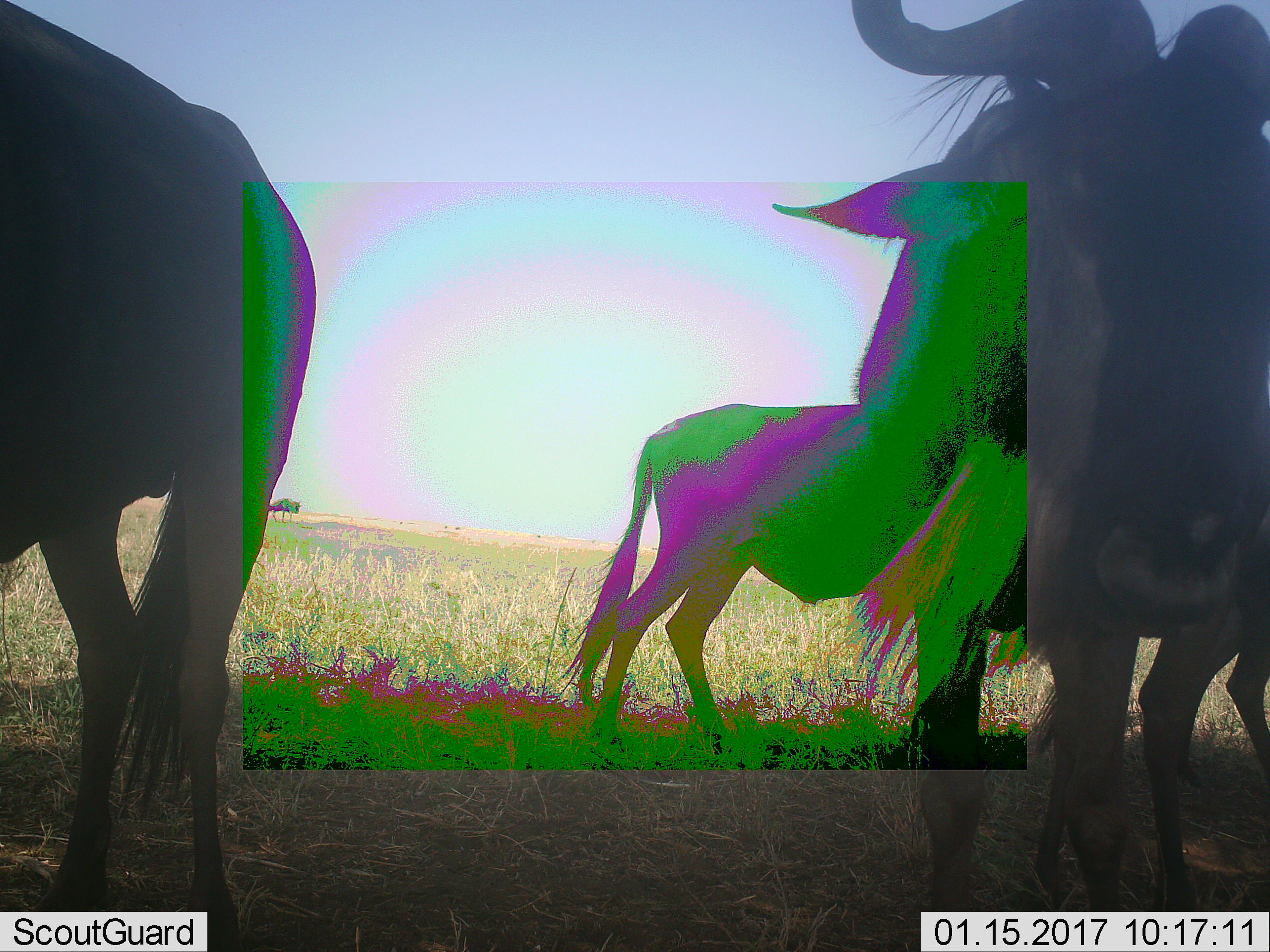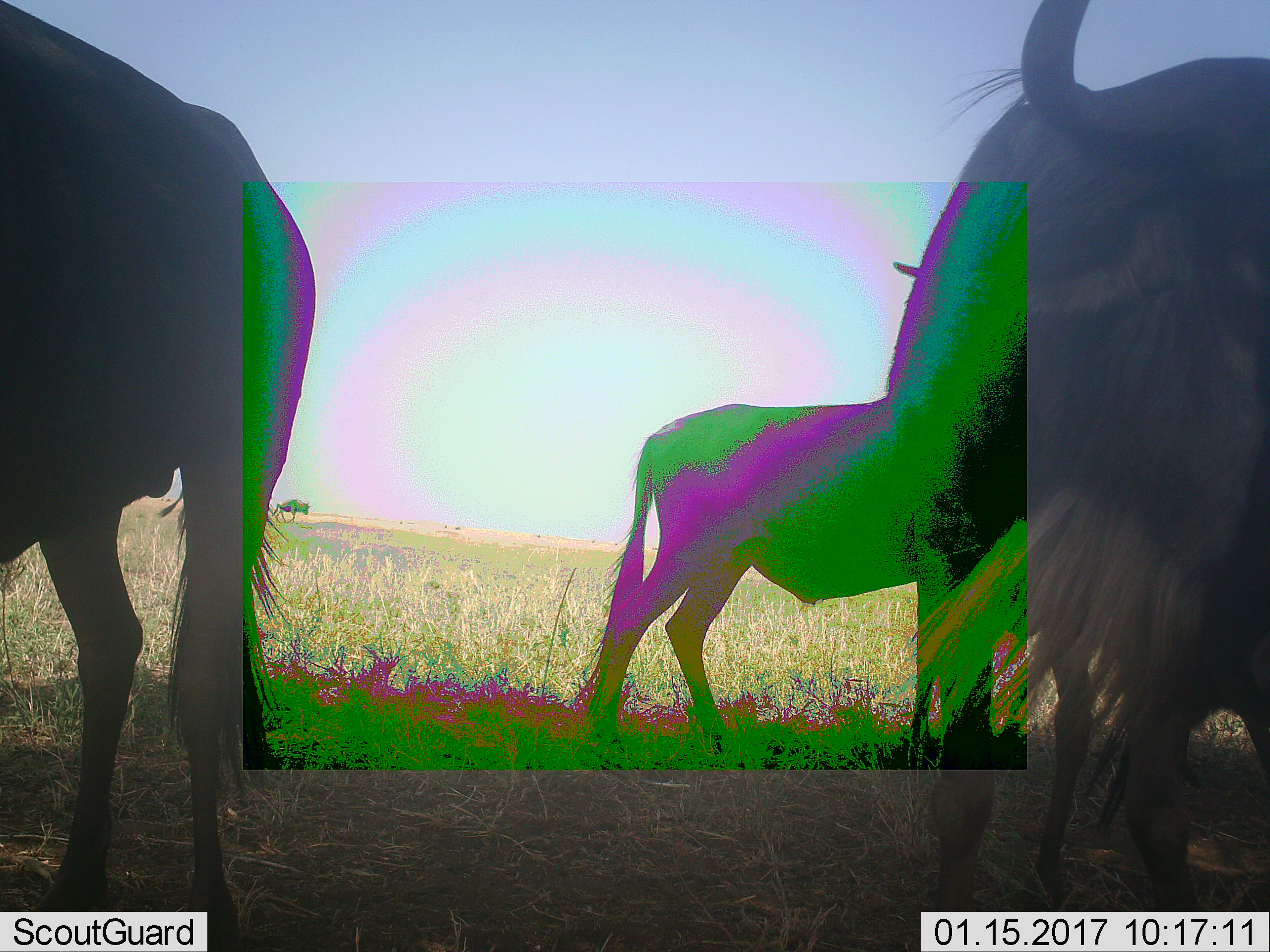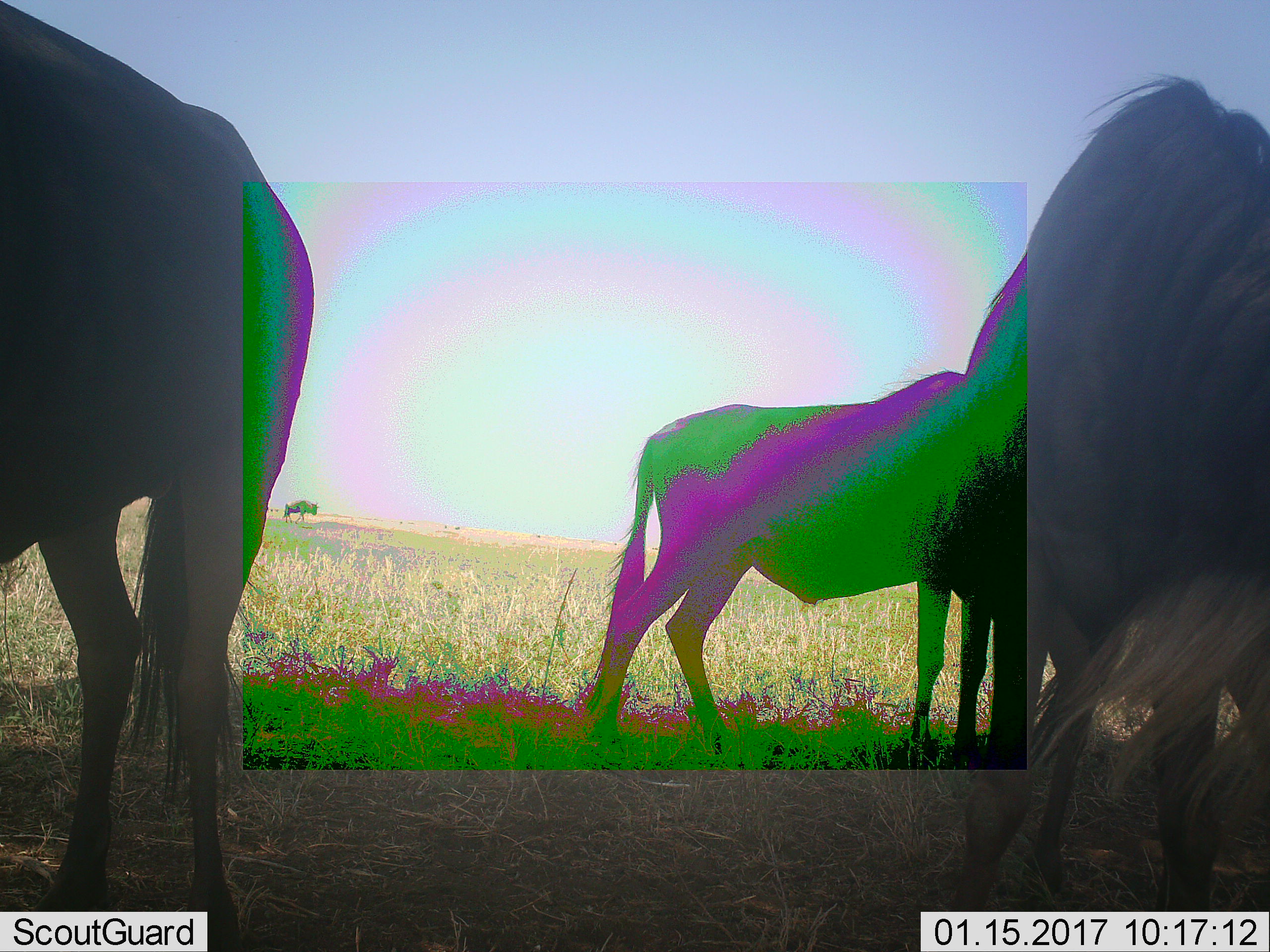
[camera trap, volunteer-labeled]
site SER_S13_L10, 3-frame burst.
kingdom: Animalia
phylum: Chordata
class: Mammalia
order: Artiodactyla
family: Bovidae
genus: Connochaetes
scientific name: Connochaetes taurinus taurinus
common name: blue wildebeest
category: wildebeestblue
Wildebeestblue (blue wildebeest) (Connochaetes taurinus taurinus), count 4. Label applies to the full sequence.